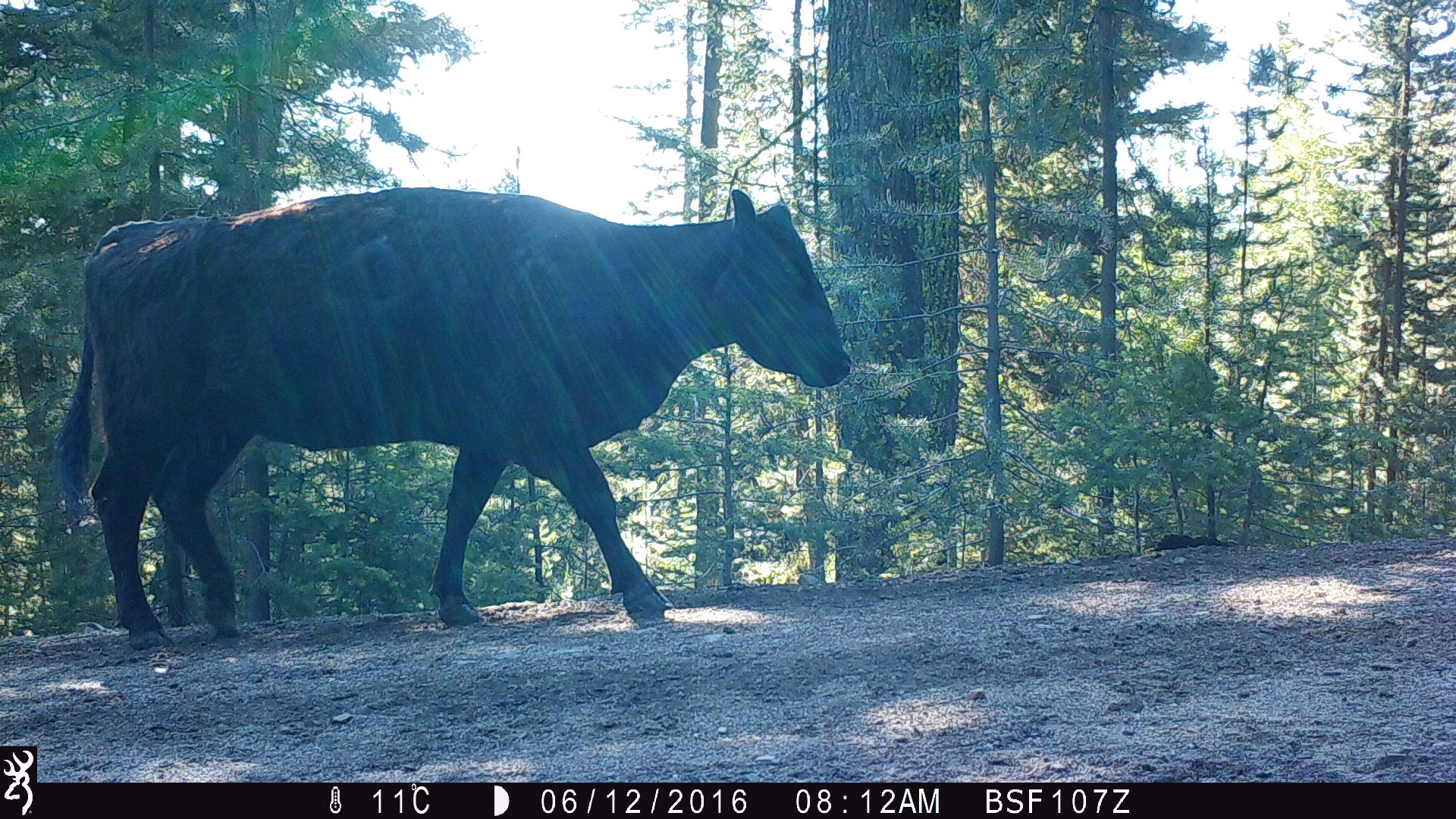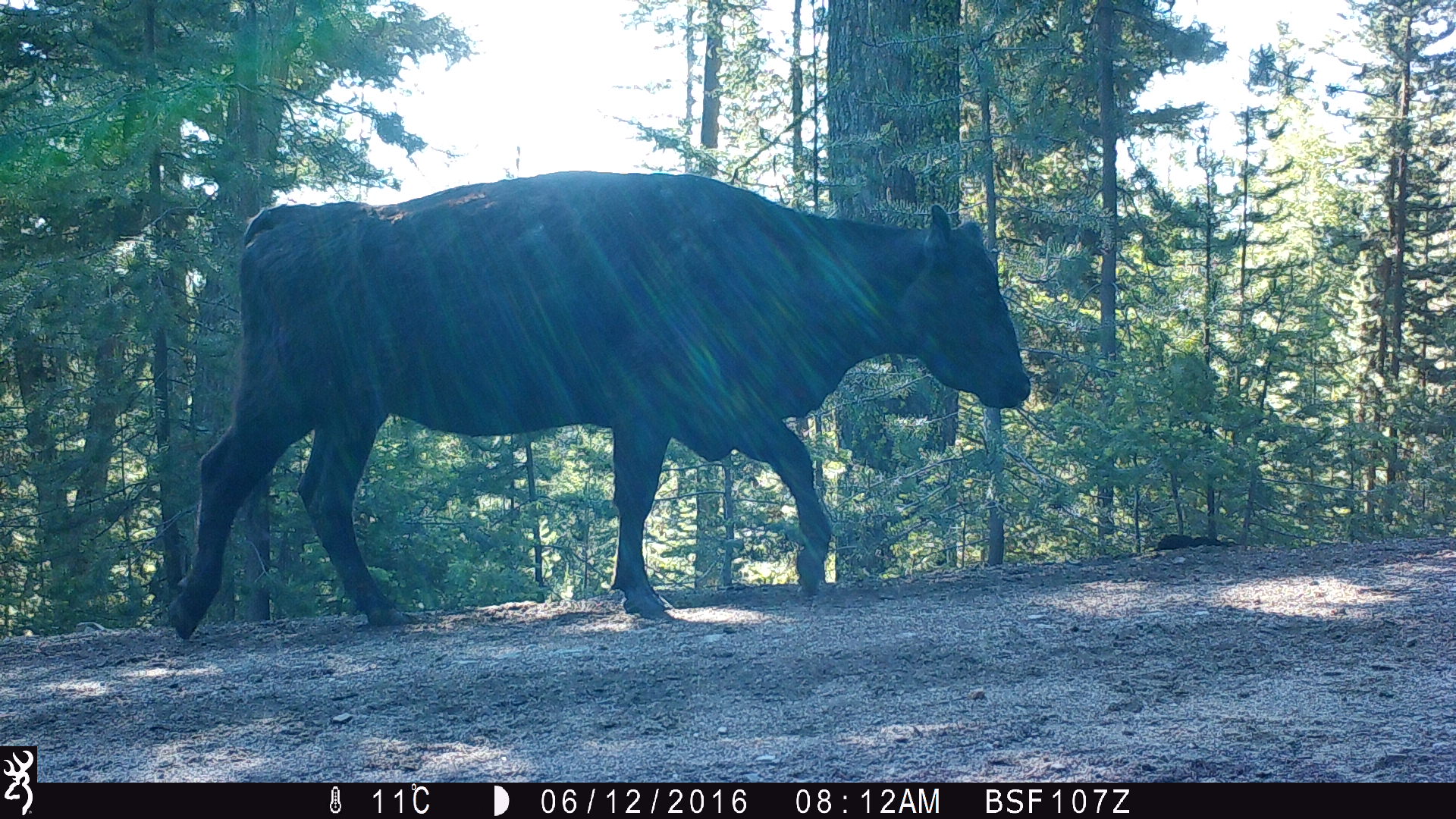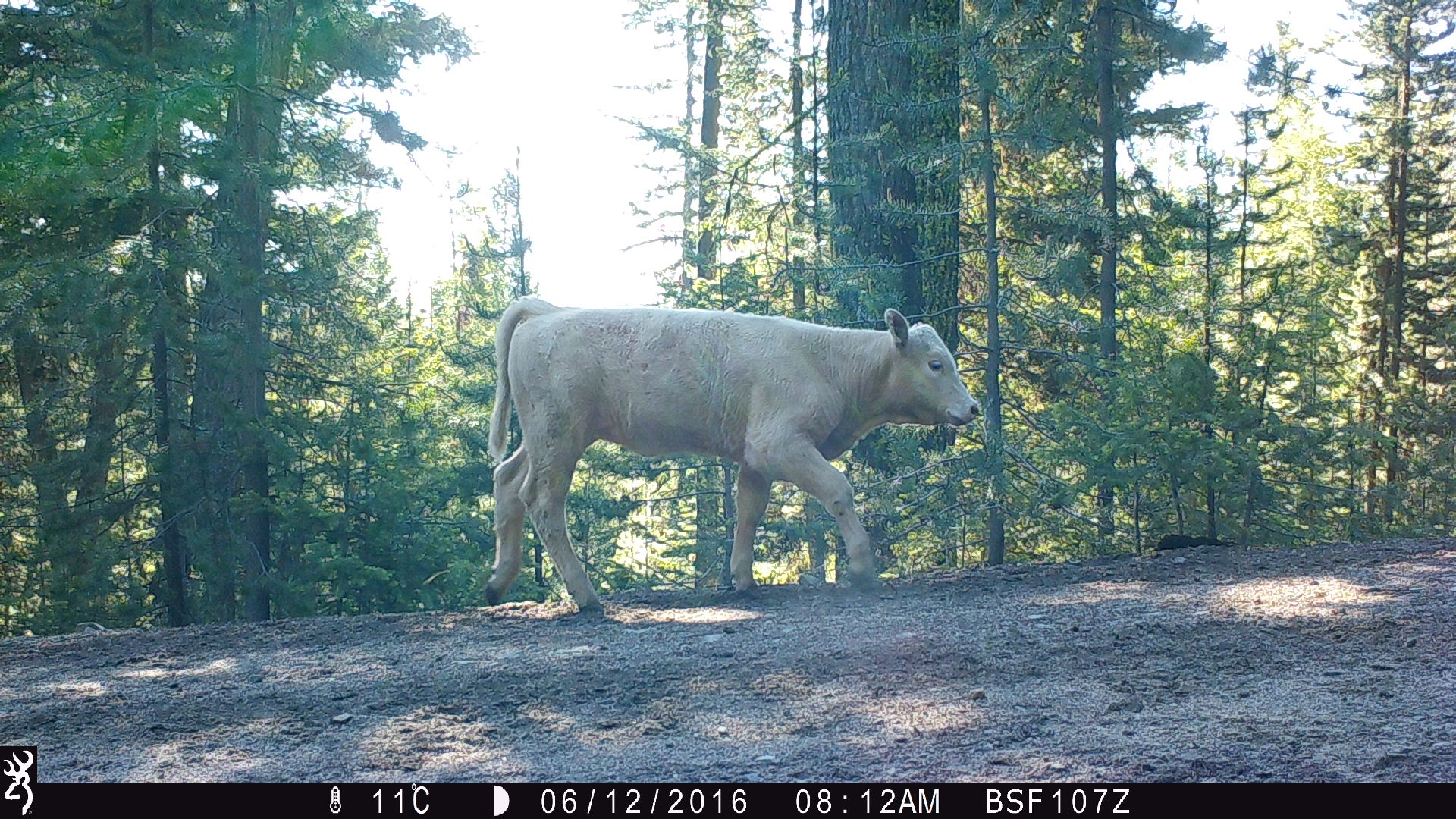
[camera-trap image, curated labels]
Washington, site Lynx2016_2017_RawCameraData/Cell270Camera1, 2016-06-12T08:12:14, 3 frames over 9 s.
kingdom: Animalia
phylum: Chordata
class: Mammalia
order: Artiodactyla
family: Bovidae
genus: Bos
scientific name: Bos taurus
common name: domestic cattle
Domestic cattle (Bos taurus). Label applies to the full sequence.